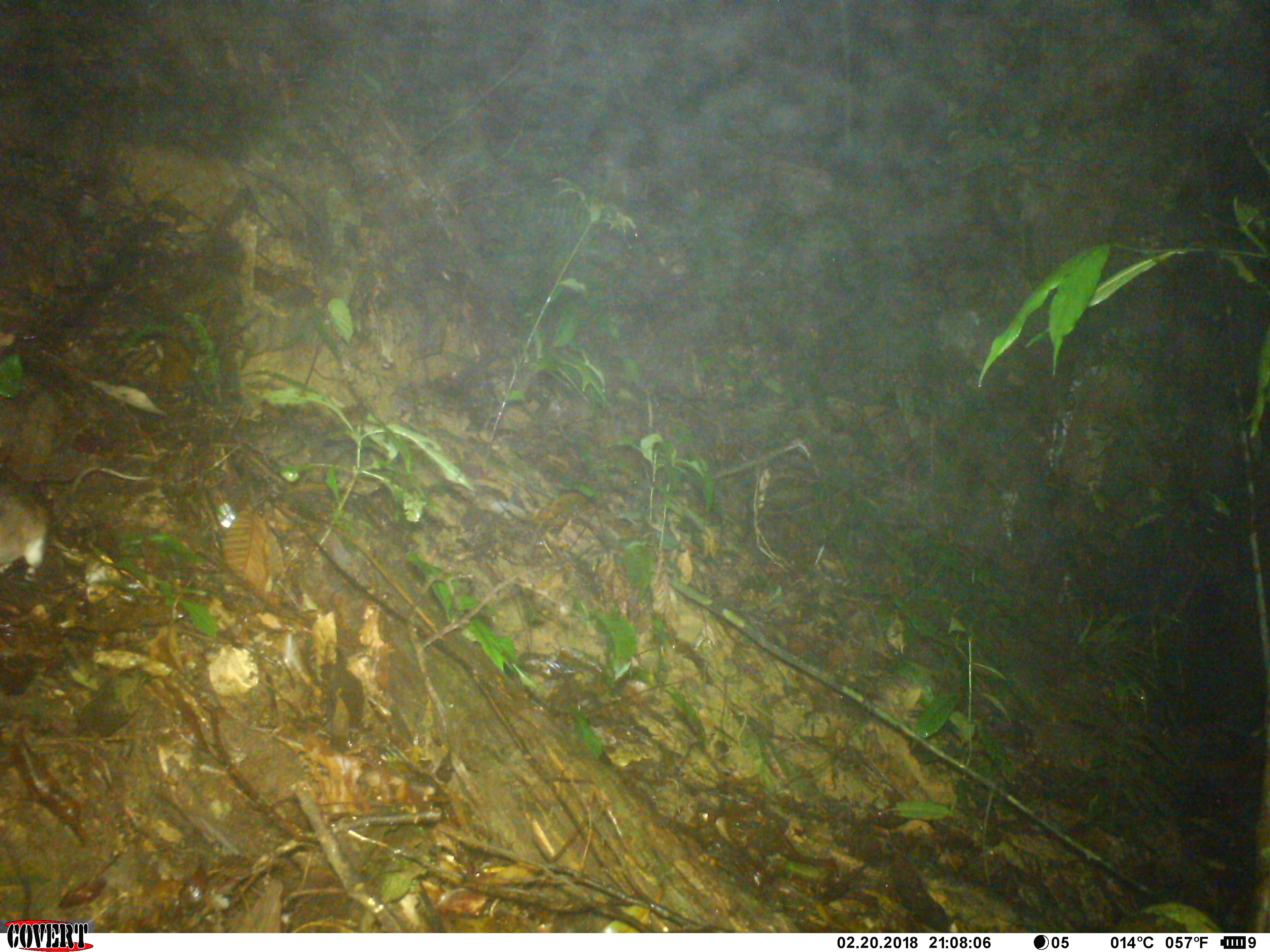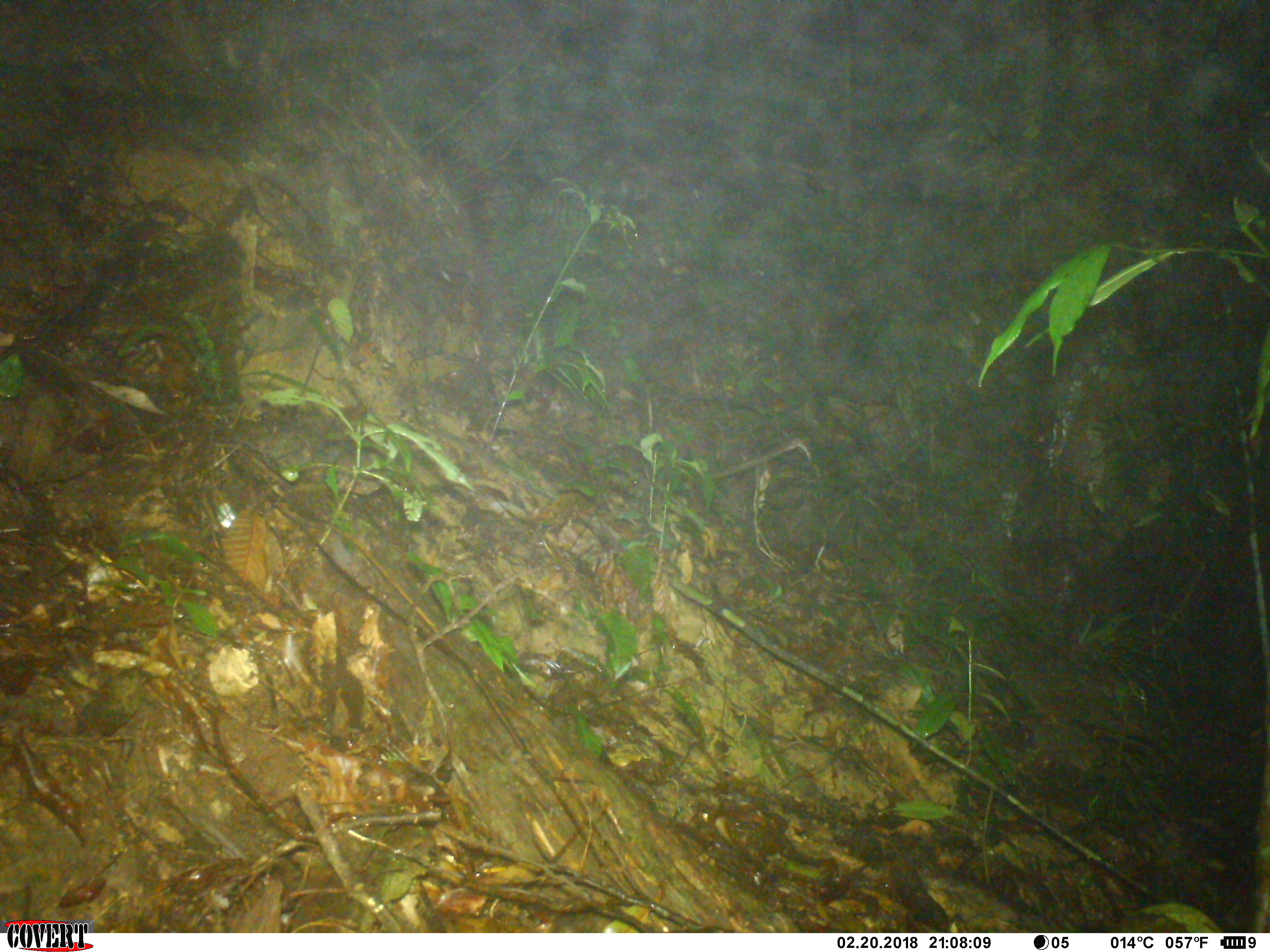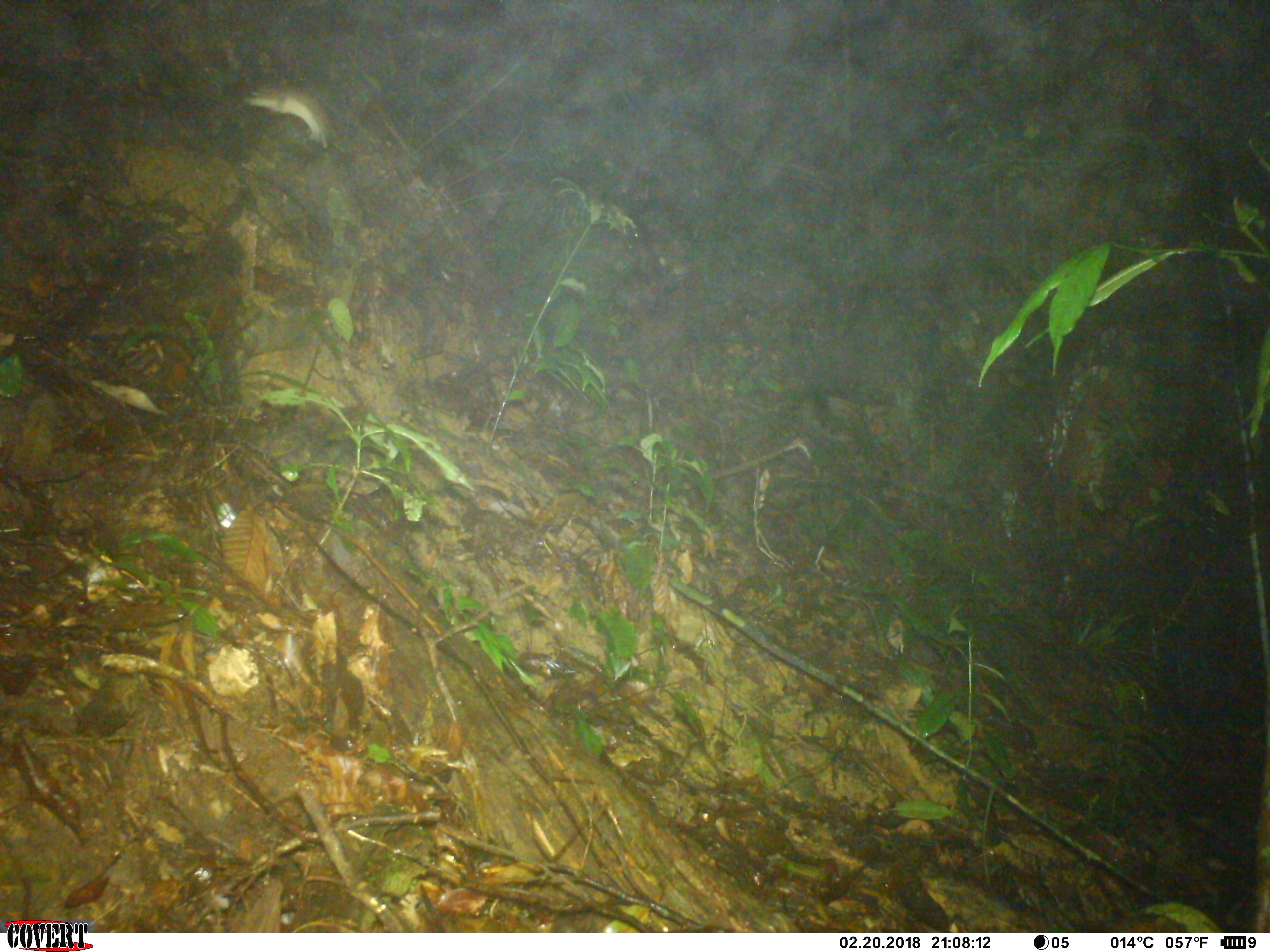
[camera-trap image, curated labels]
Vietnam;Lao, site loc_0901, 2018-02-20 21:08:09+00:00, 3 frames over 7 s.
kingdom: Animalia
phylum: Chordata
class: Mammalia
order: Rodentia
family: Muridae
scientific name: Muridae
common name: old-world mice and rats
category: unidentified murid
Unidentified murid (old-world mice and rats) (Muridae). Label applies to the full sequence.